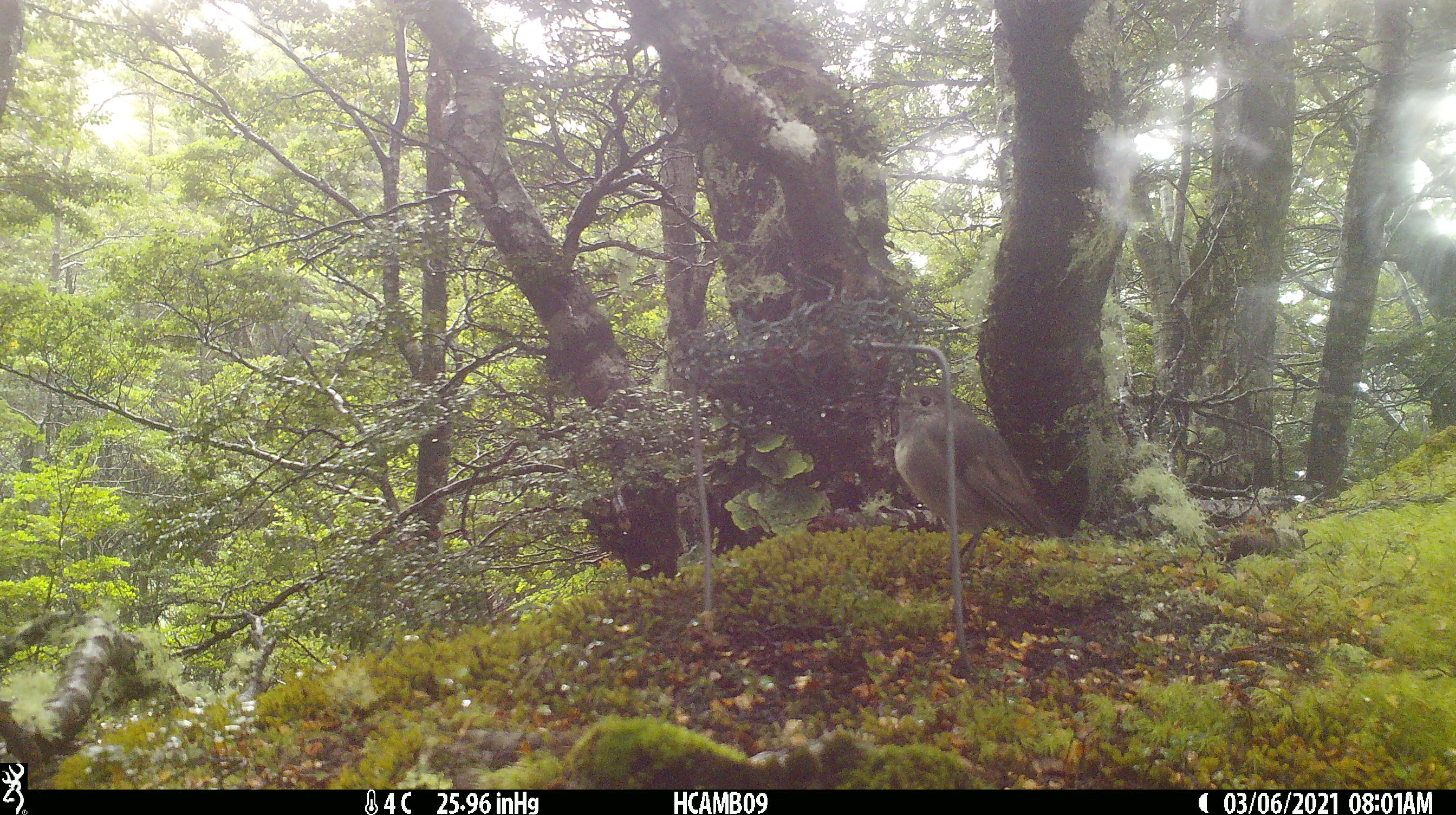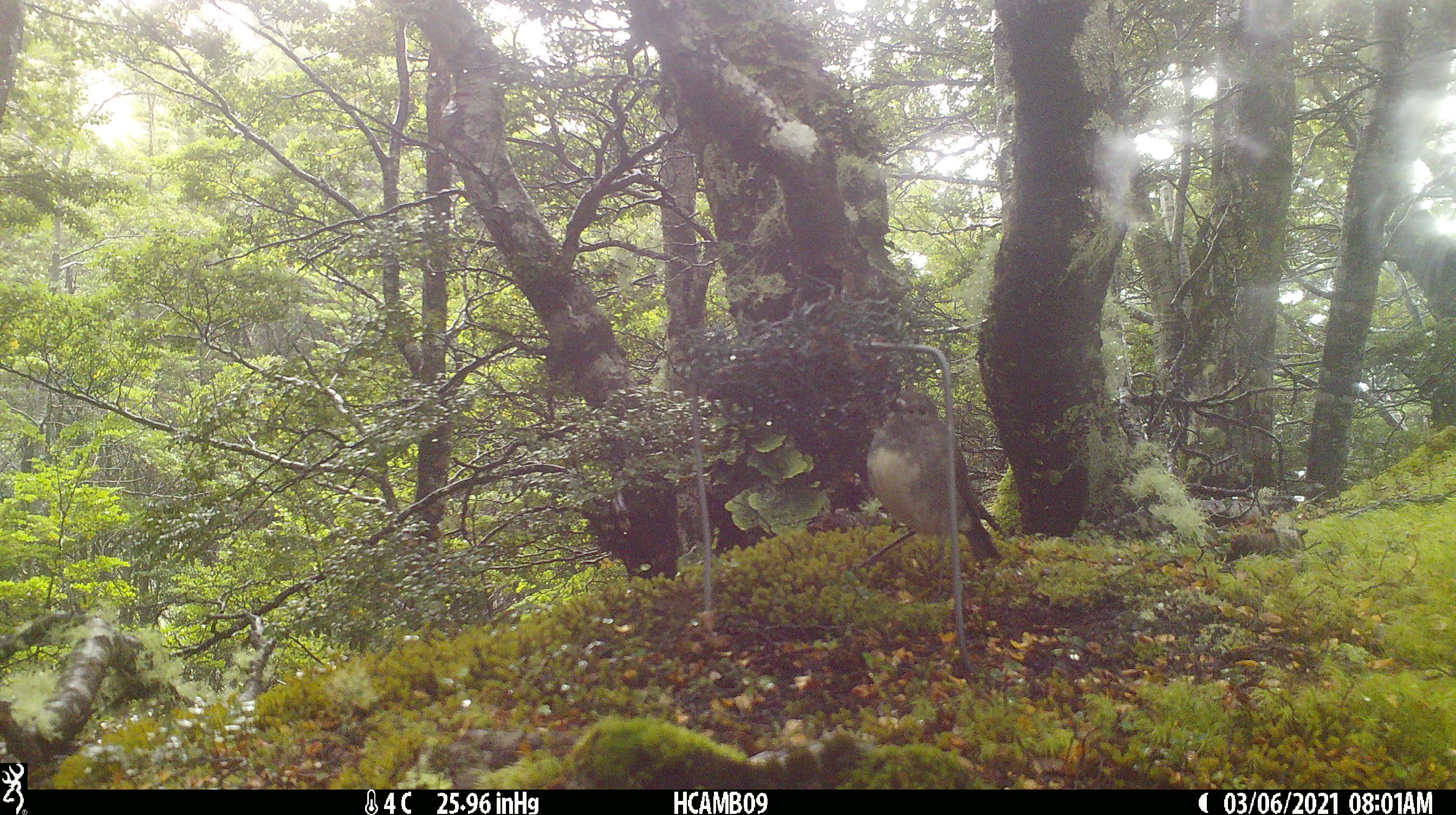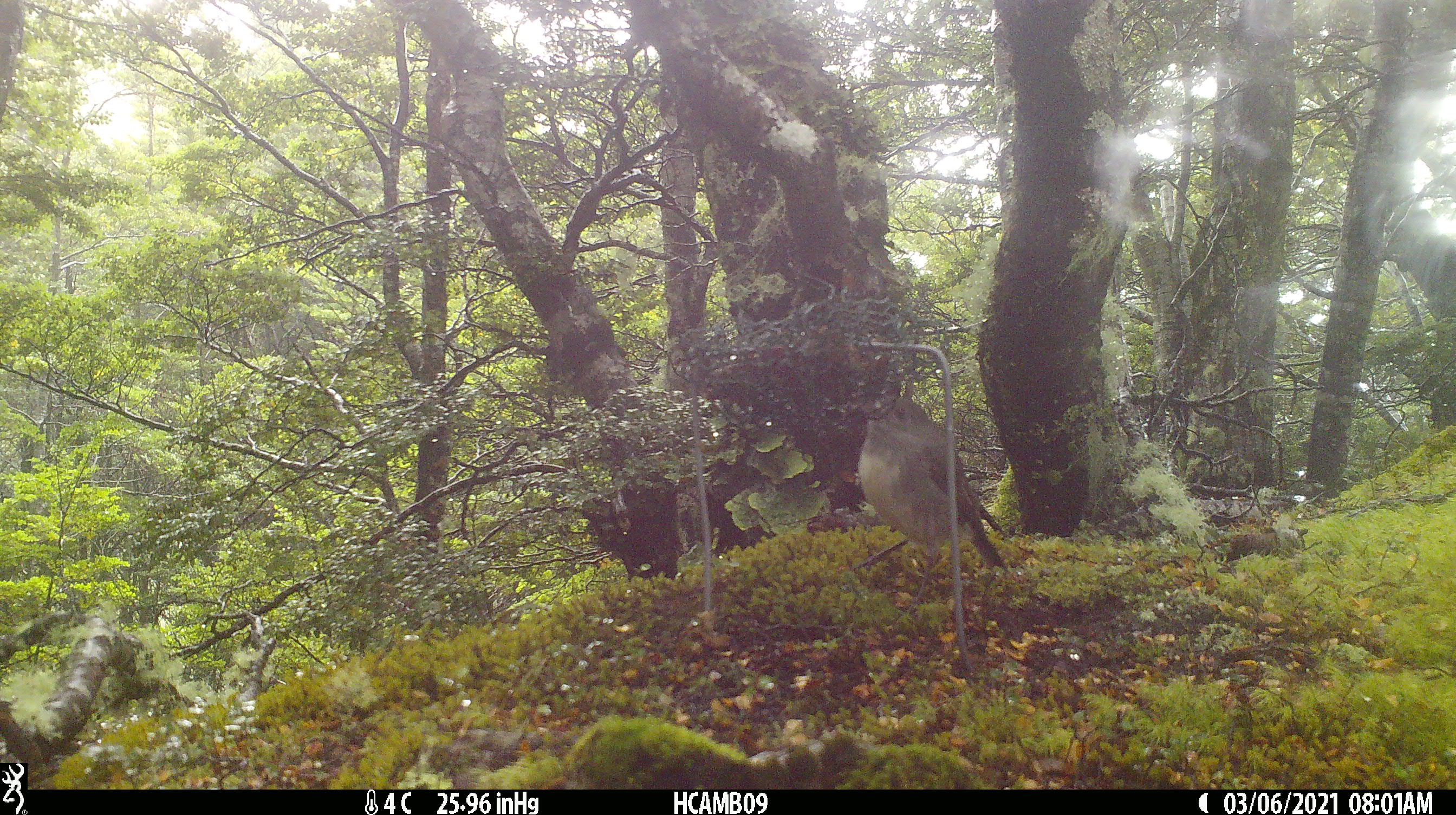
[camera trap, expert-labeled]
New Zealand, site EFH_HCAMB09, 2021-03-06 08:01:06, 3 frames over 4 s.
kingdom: Animalia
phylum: Chordata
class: Aves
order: Passeriformes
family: Petroicidae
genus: Petroica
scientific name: Petroica australis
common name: new zealand robin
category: robin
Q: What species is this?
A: Robin (new zealand robin) (Petroica australis).